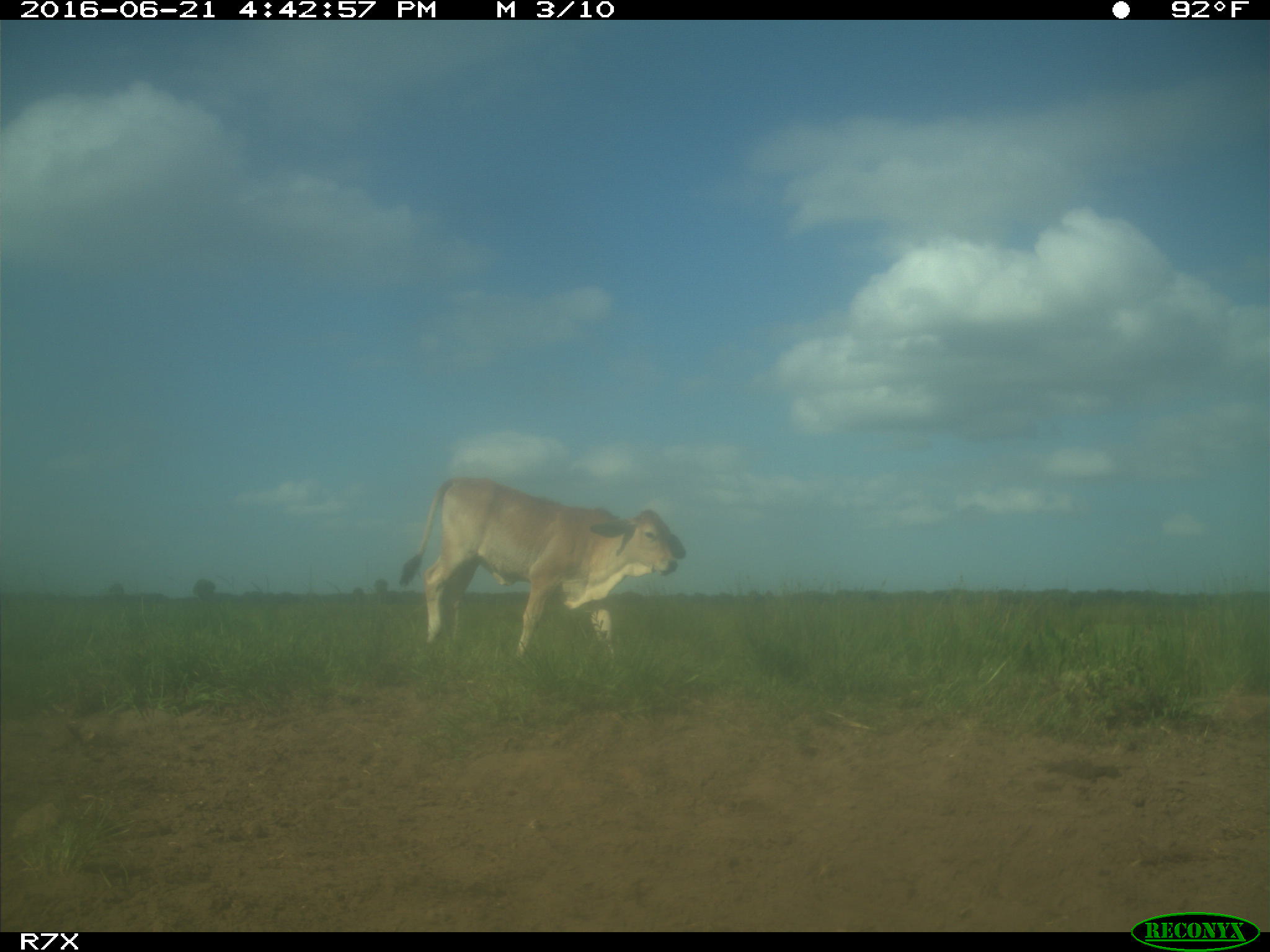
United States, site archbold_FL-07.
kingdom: Animalia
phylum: Chordata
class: Mammalia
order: Artiodactyla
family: Bovidae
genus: Bos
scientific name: Bos taurus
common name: domestic cow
Bos taurus (domestic cow).